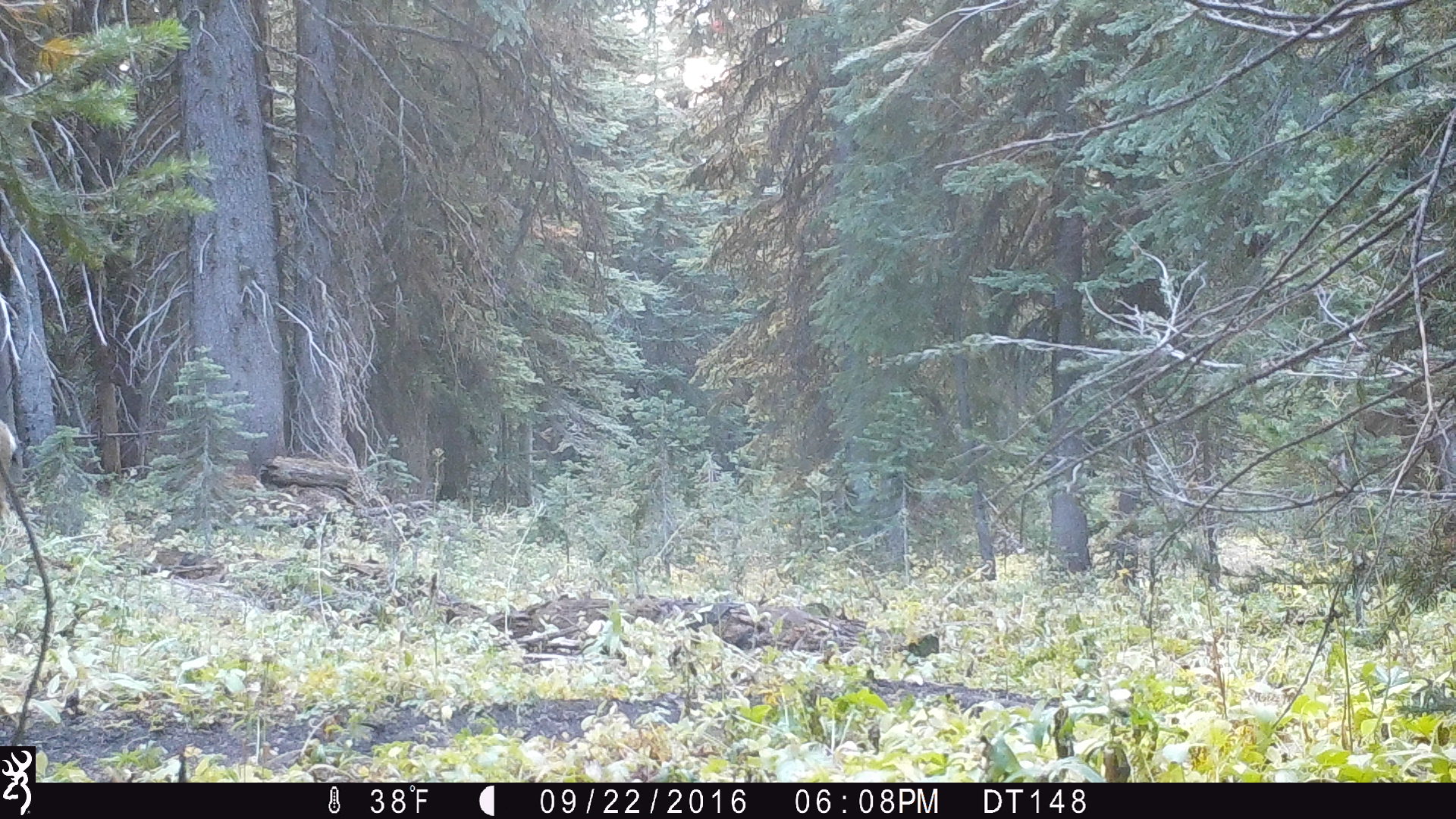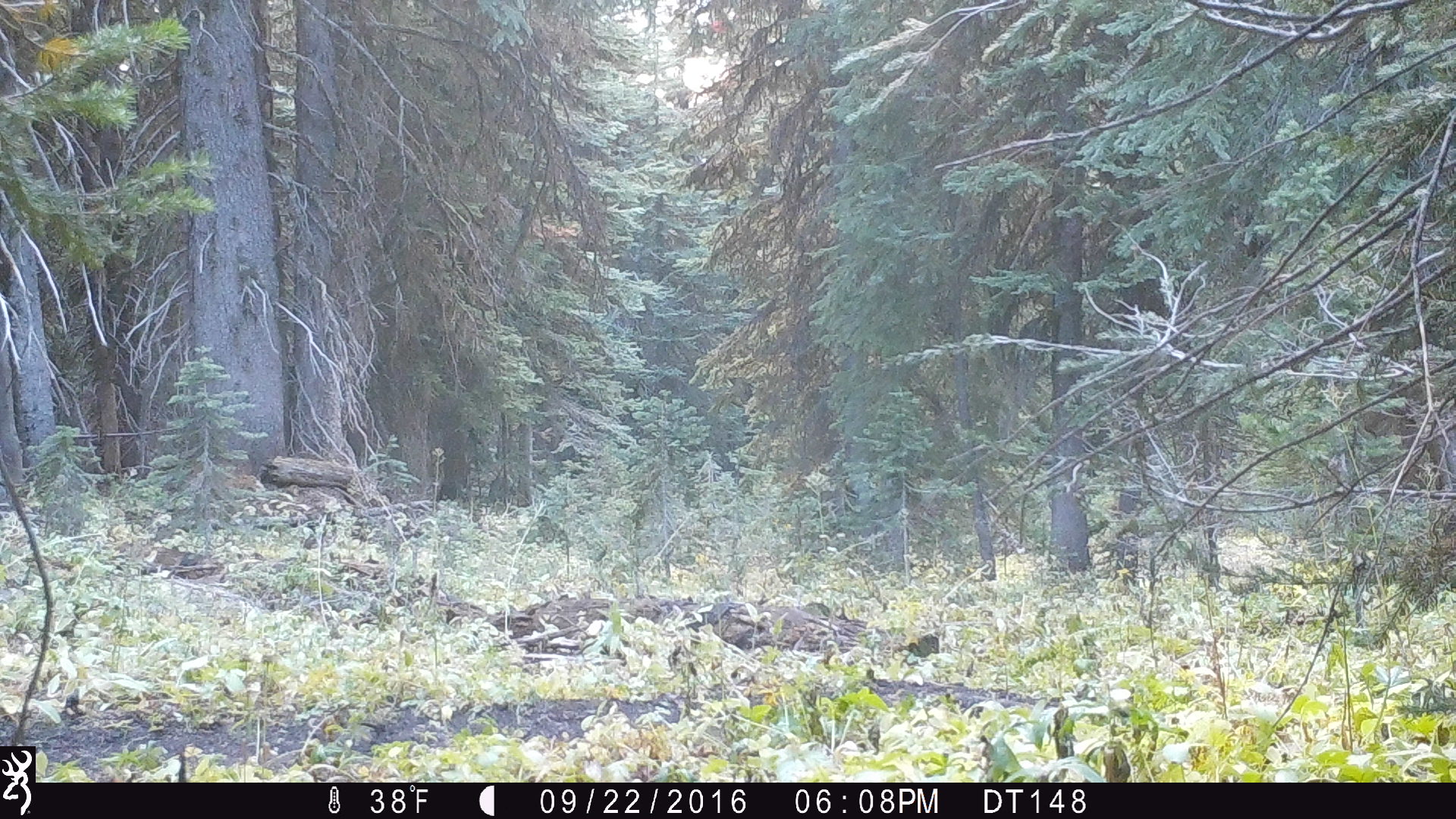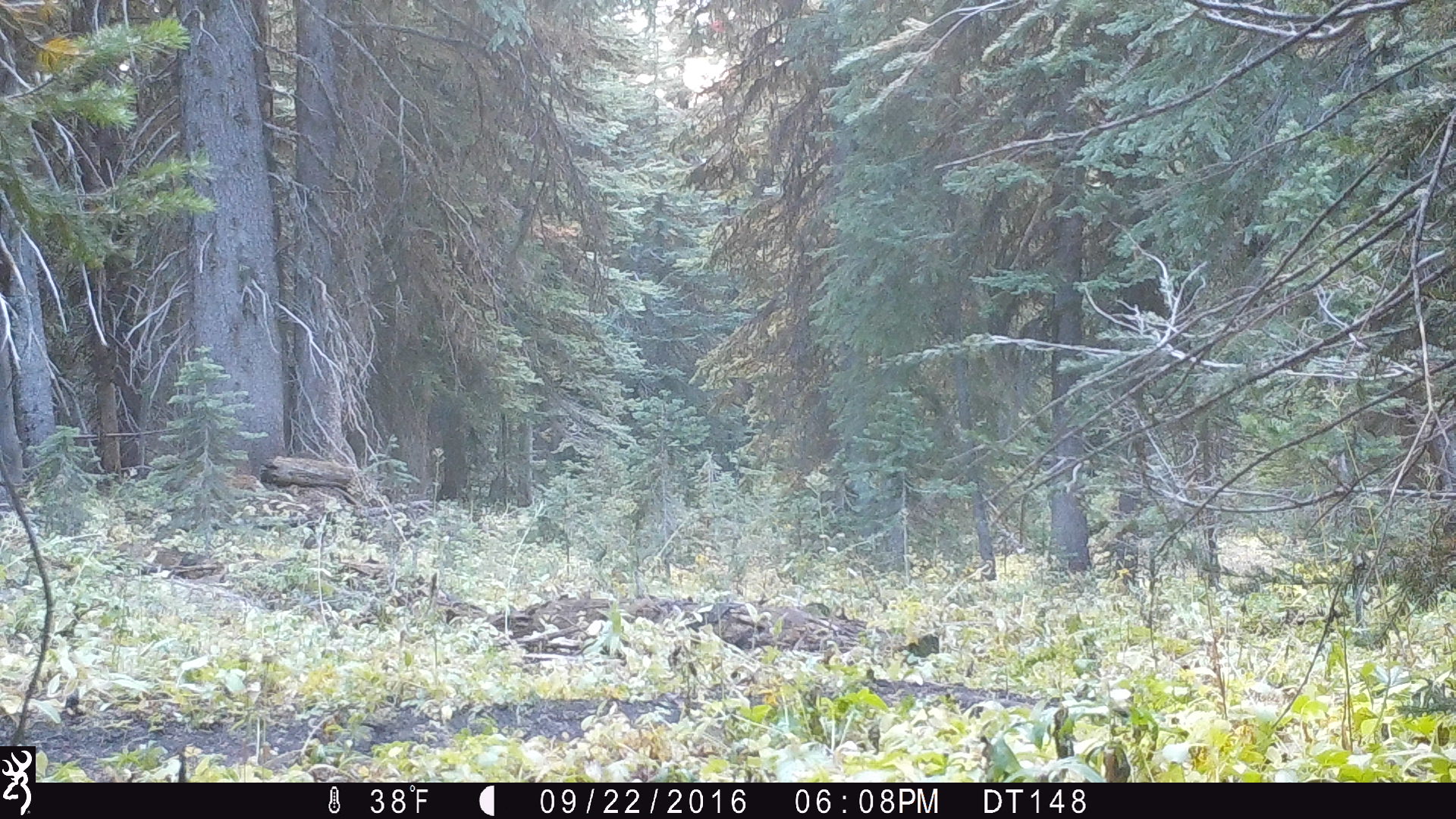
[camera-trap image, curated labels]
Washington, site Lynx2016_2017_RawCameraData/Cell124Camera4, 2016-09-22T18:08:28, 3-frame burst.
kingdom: Animalia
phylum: Chordata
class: Mammalia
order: Artiodactyla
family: Cervidae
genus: Odocoileus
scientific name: Odocoileus hemionus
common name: mule deer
Odocoileus hemionus (mule deer). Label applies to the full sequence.